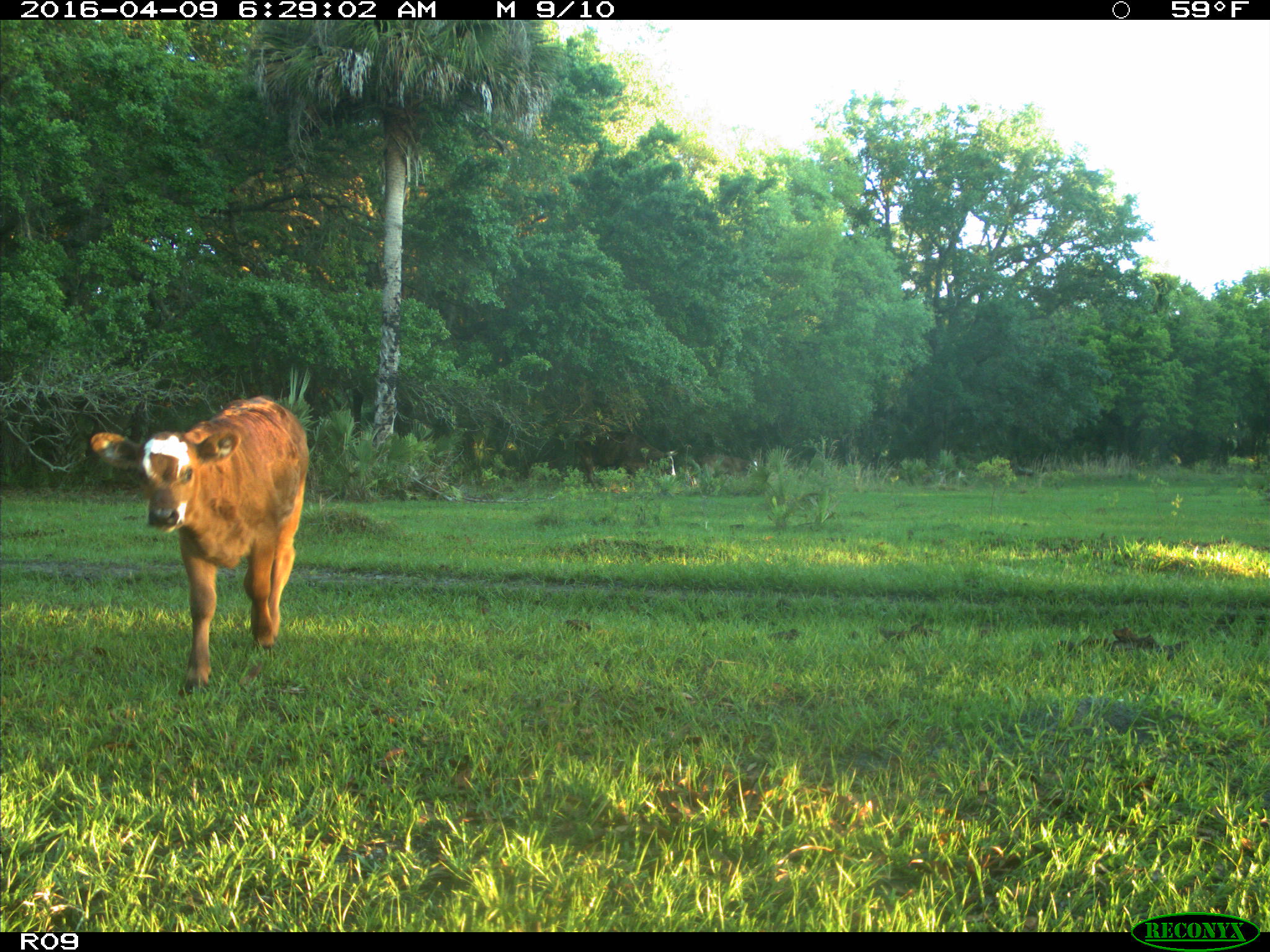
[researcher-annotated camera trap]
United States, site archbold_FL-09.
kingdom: Animalia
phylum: Chordata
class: Mammalia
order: Artiodactyla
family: Bovidae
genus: Bos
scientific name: Bos taurus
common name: domestic cow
Bos taurus (domestic cow).